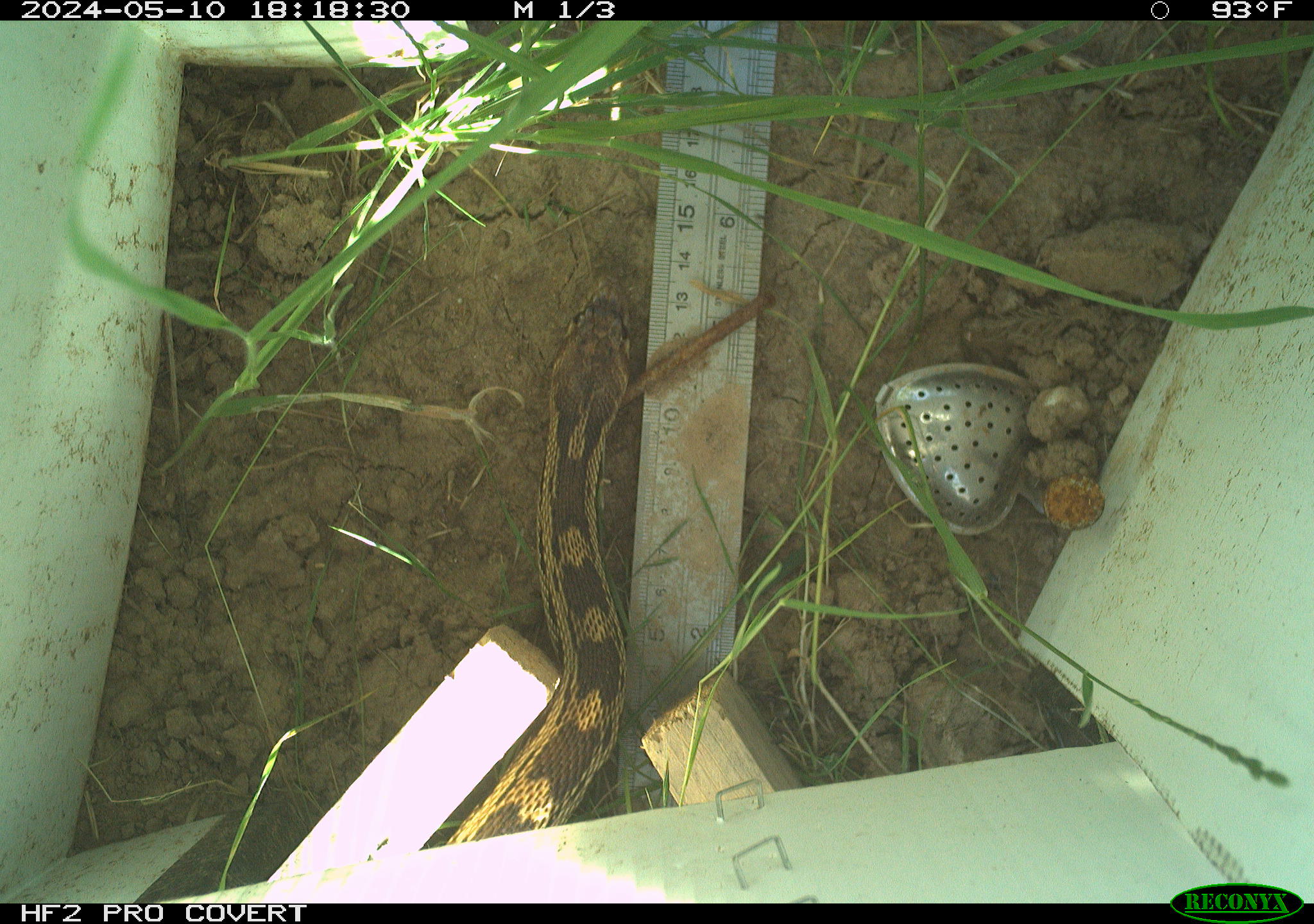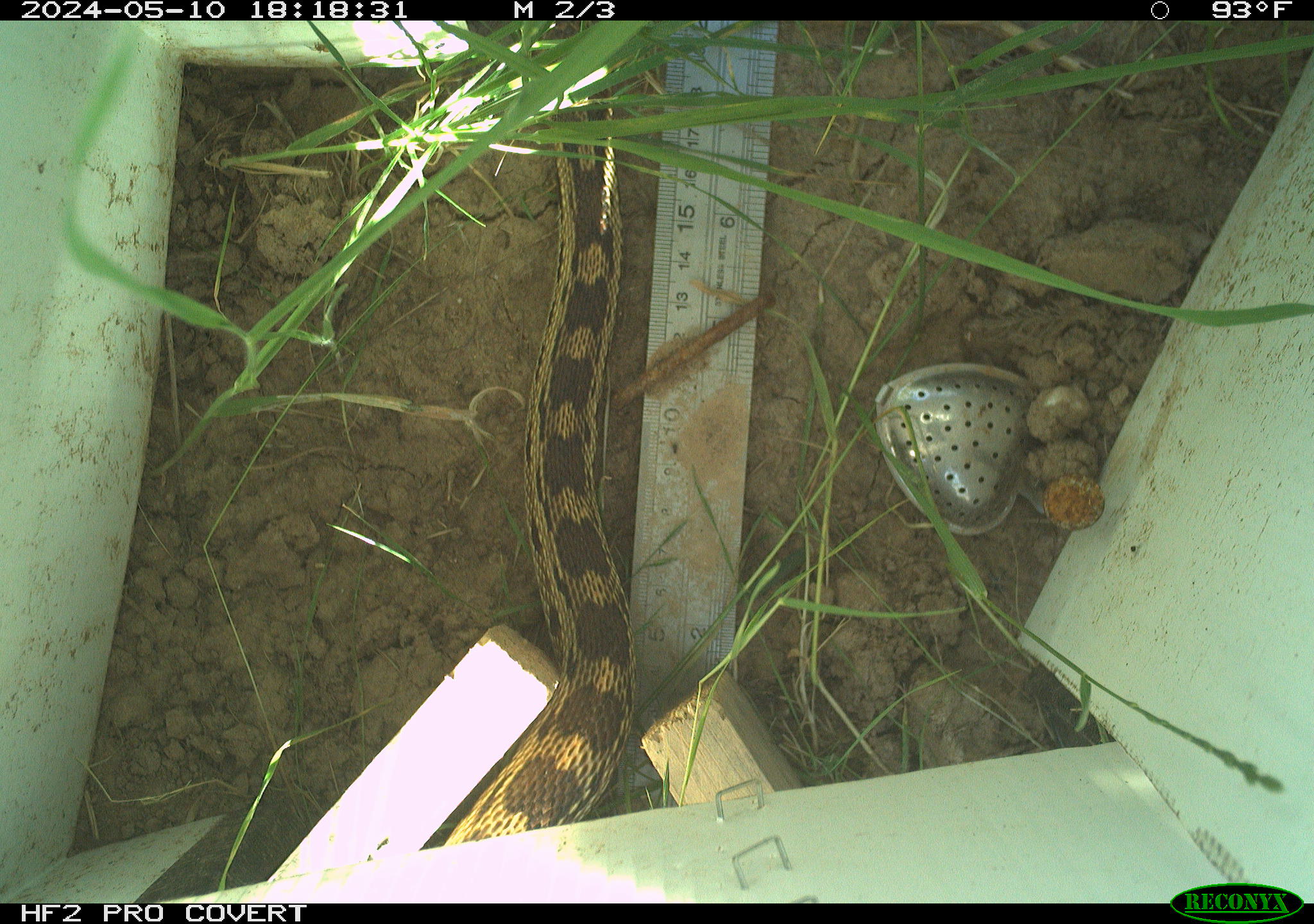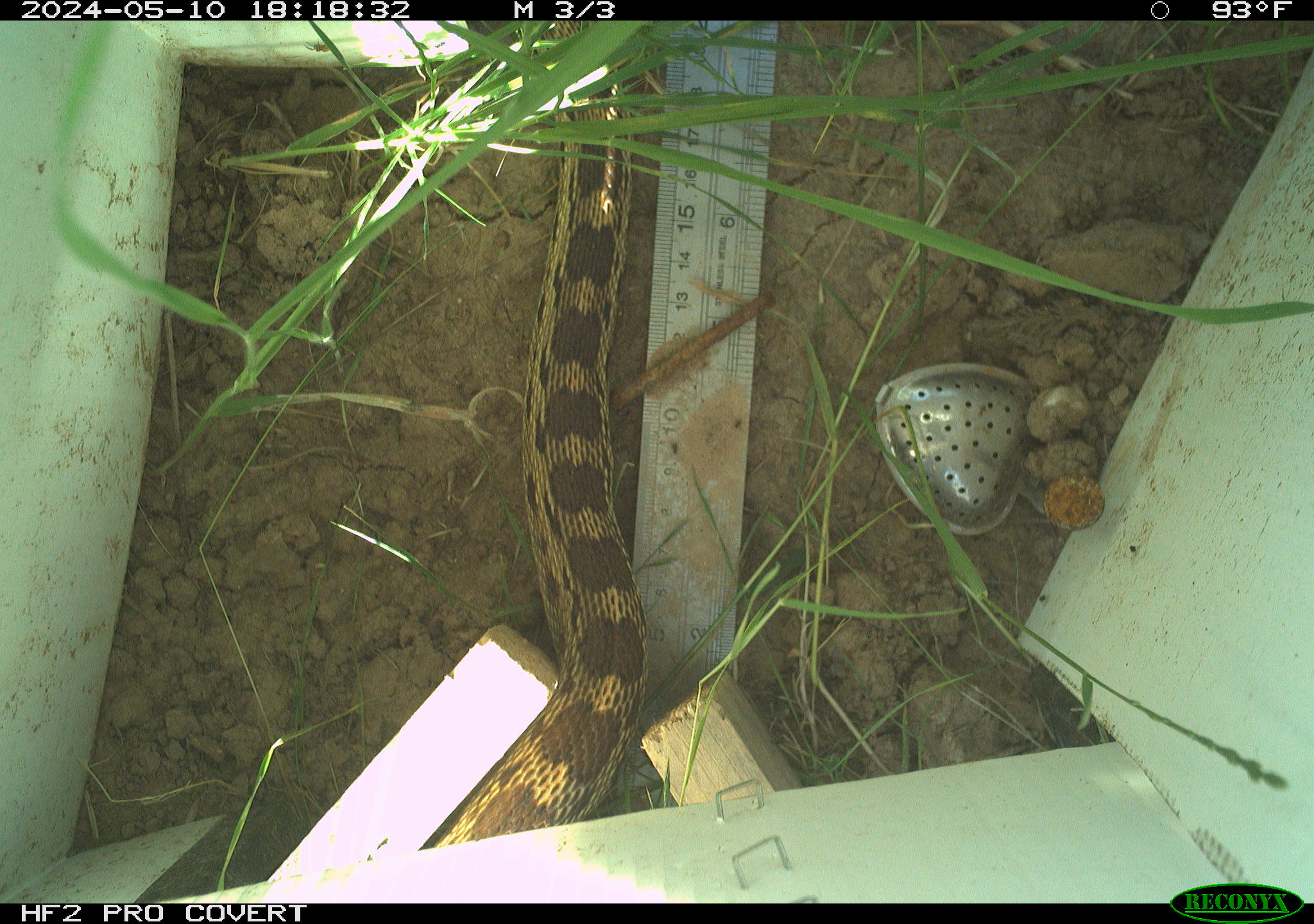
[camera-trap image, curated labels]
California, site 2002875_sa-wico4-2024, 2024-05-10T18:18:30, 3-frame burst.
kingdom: Animalia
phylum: Chordata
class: Reptilia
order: Squamata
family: Colubridae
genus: Pituophis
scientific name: Pituophis catenifer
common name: gophersnake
Gophersnake (Pituophis catenifer).